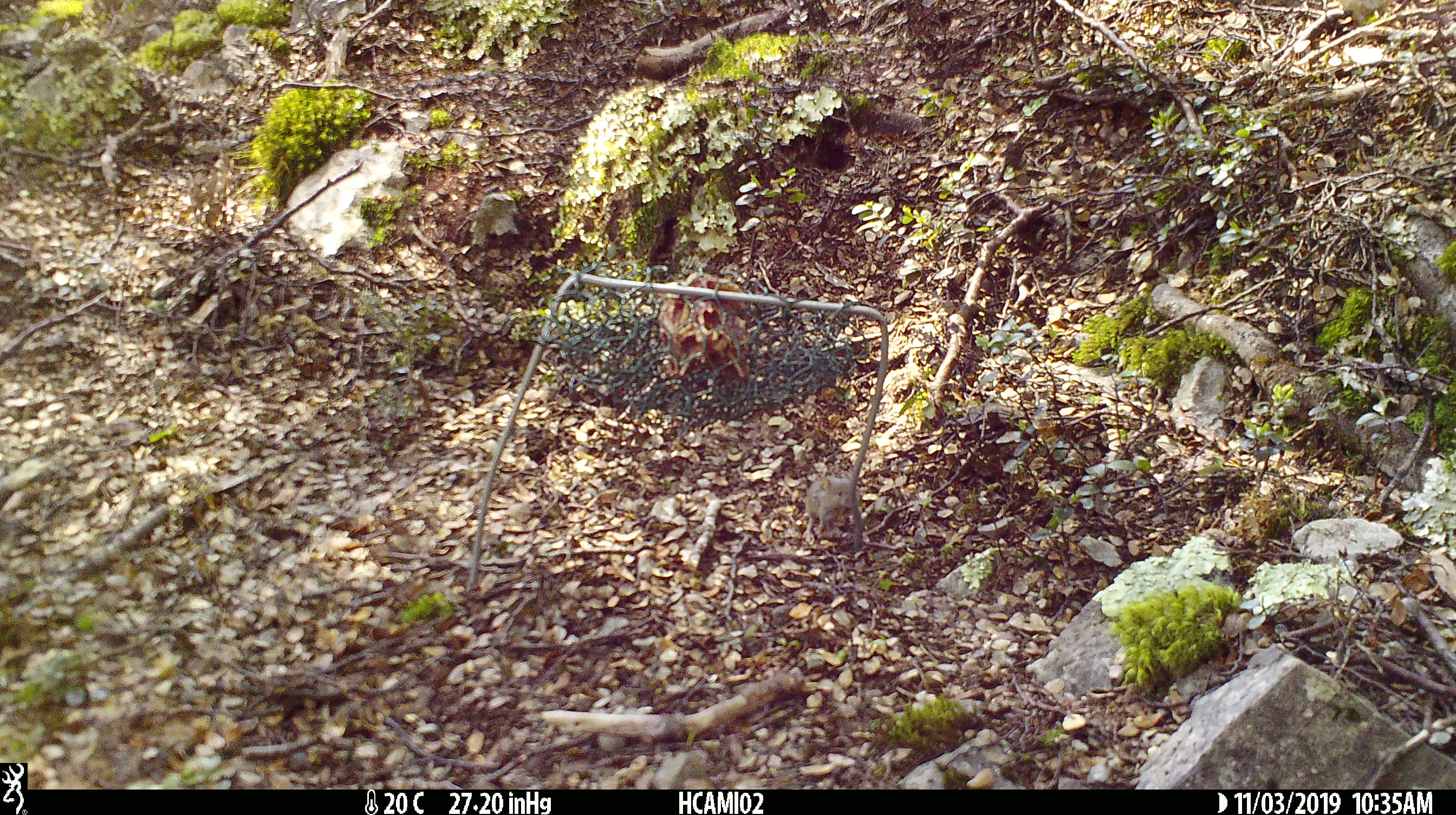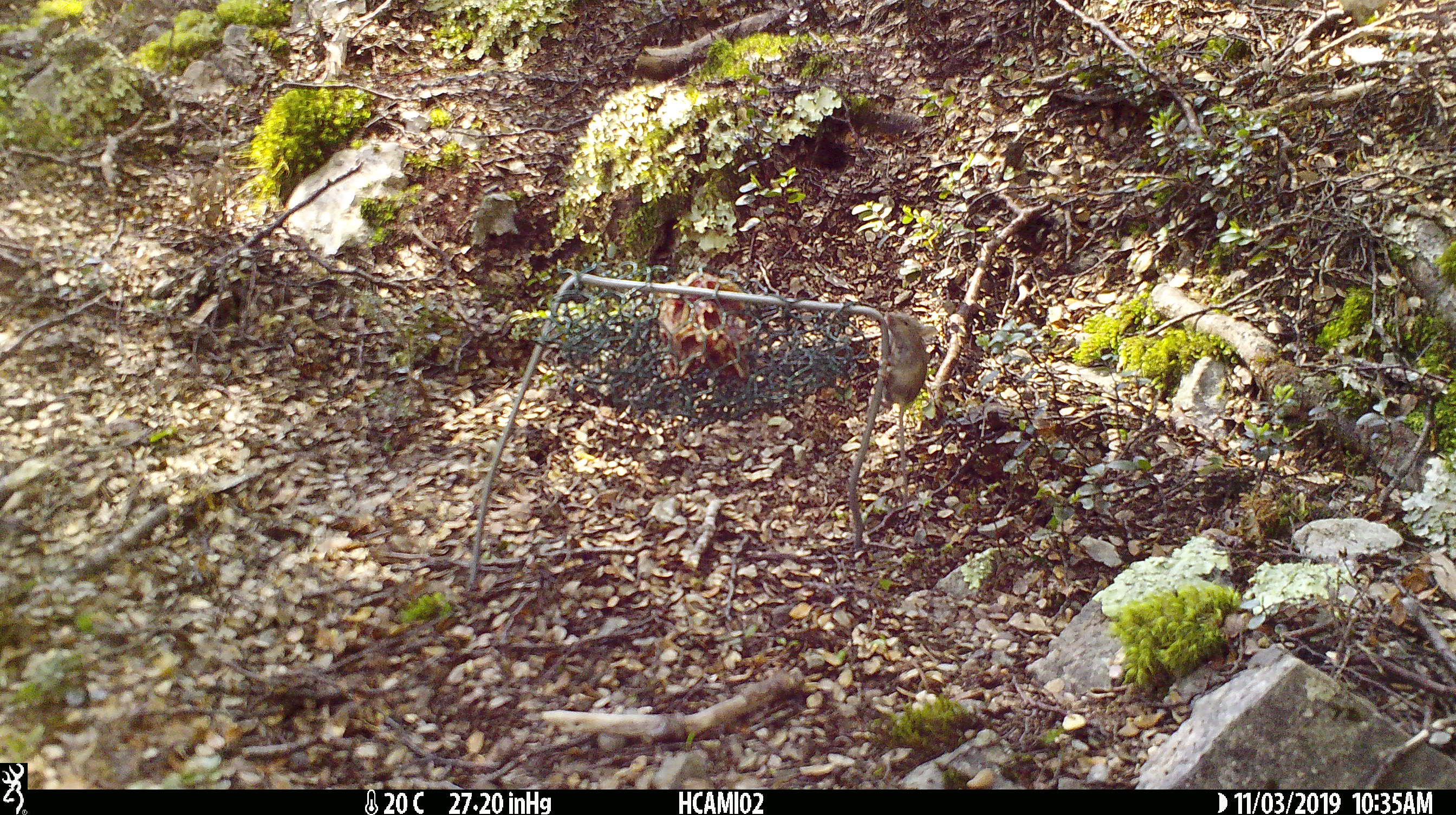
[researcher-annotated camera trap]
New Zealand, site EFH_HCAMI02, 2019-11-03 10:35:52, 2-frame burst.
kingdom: Animalia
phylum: Chordata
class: Mammalia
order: Rodentia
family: Muridae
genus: Mus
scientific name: Mus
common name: mouse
Mouse (Mus).